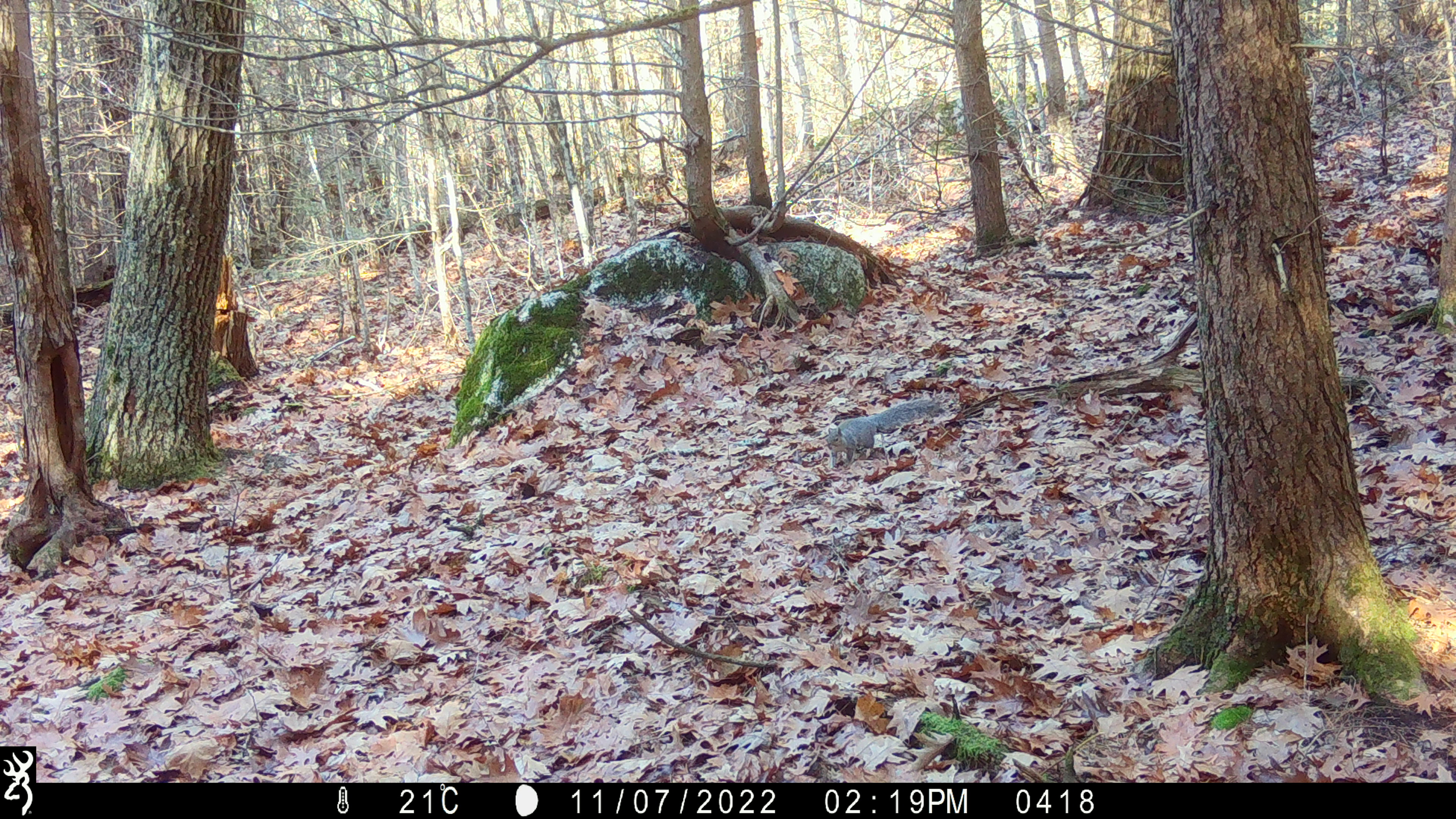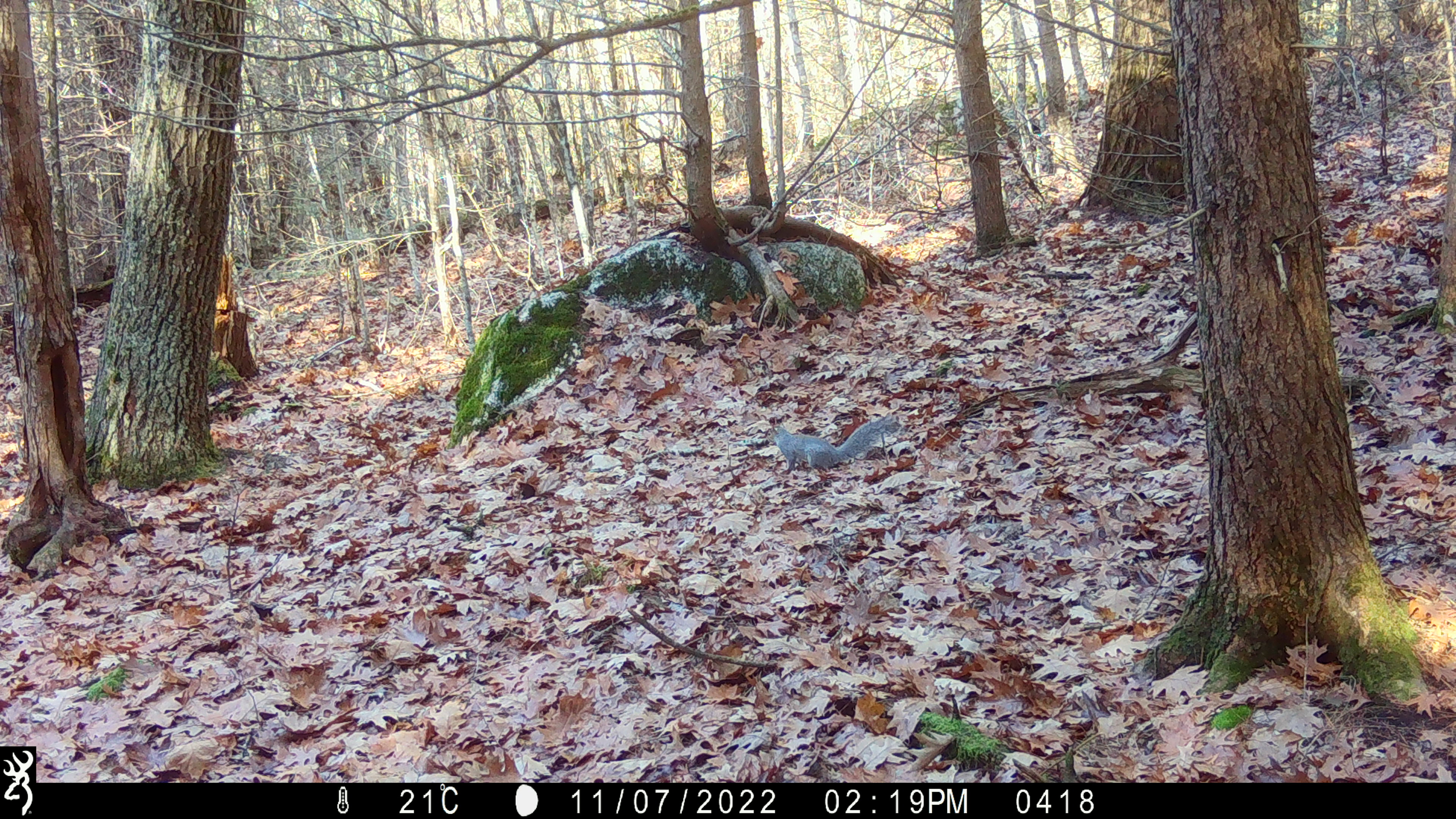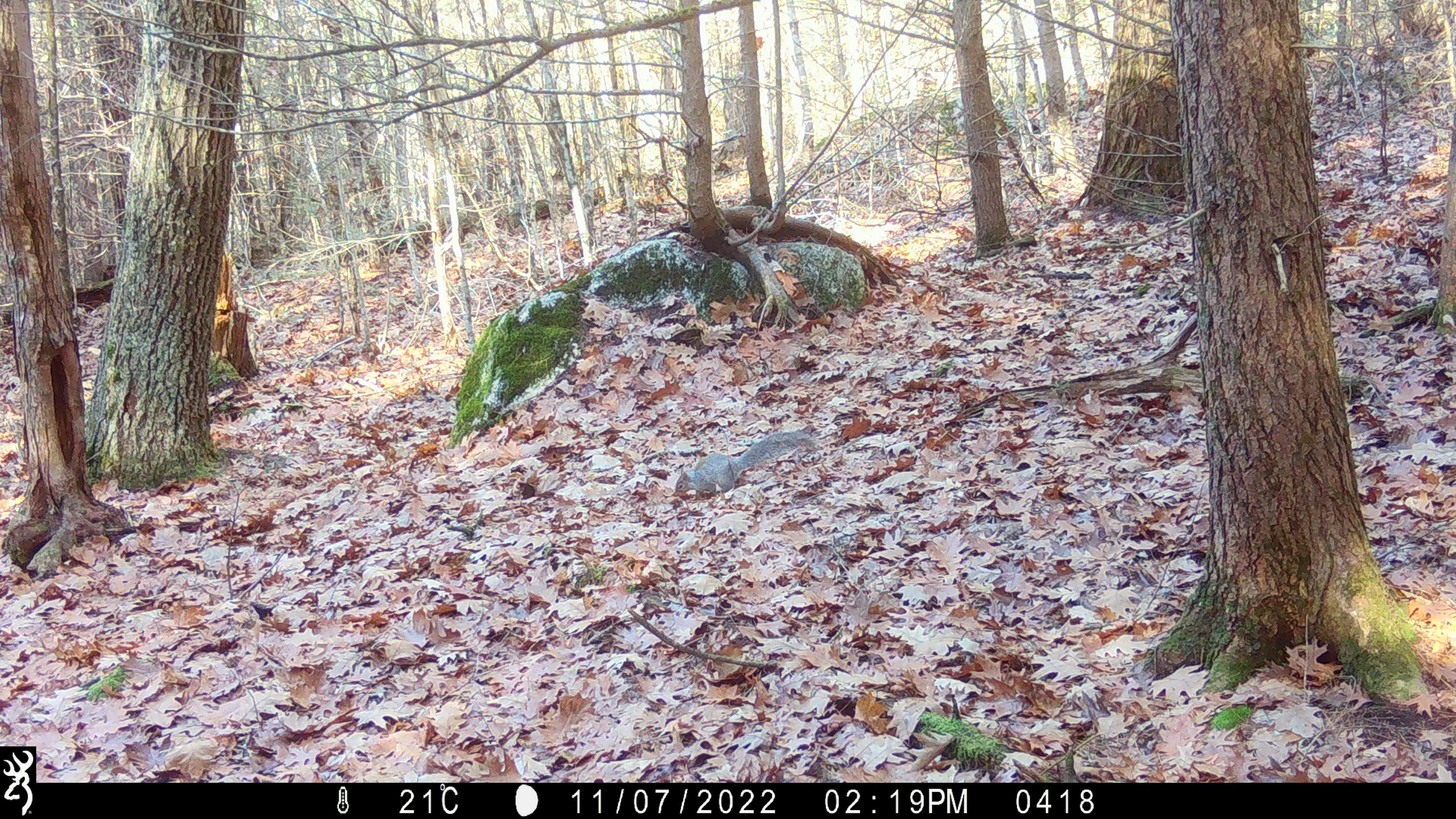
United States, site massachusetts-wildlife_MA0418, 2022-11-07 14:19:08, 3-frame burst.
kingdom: Animalia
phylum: Chordata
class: Mammalia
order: Rodentia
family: Sciuridae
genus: Sciurus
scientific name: Sciurus carolinensis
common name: gray squirrel